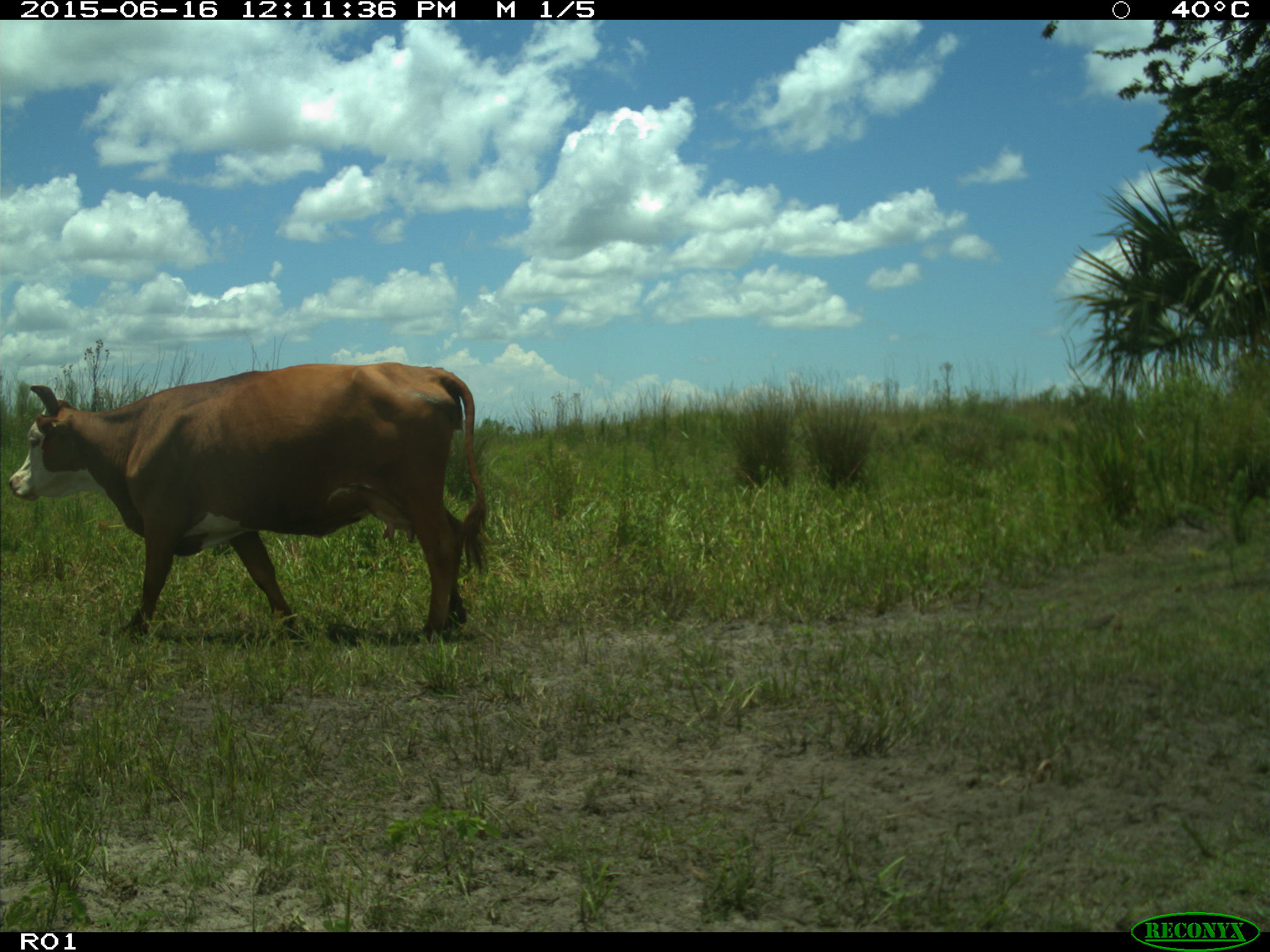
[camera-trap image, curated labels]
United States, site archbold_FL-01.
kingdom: Animalia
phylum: Chordata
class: Mammalia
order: Artiodactyla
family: Bovidae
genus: Bos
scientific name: Bos taurus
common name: domestic cow